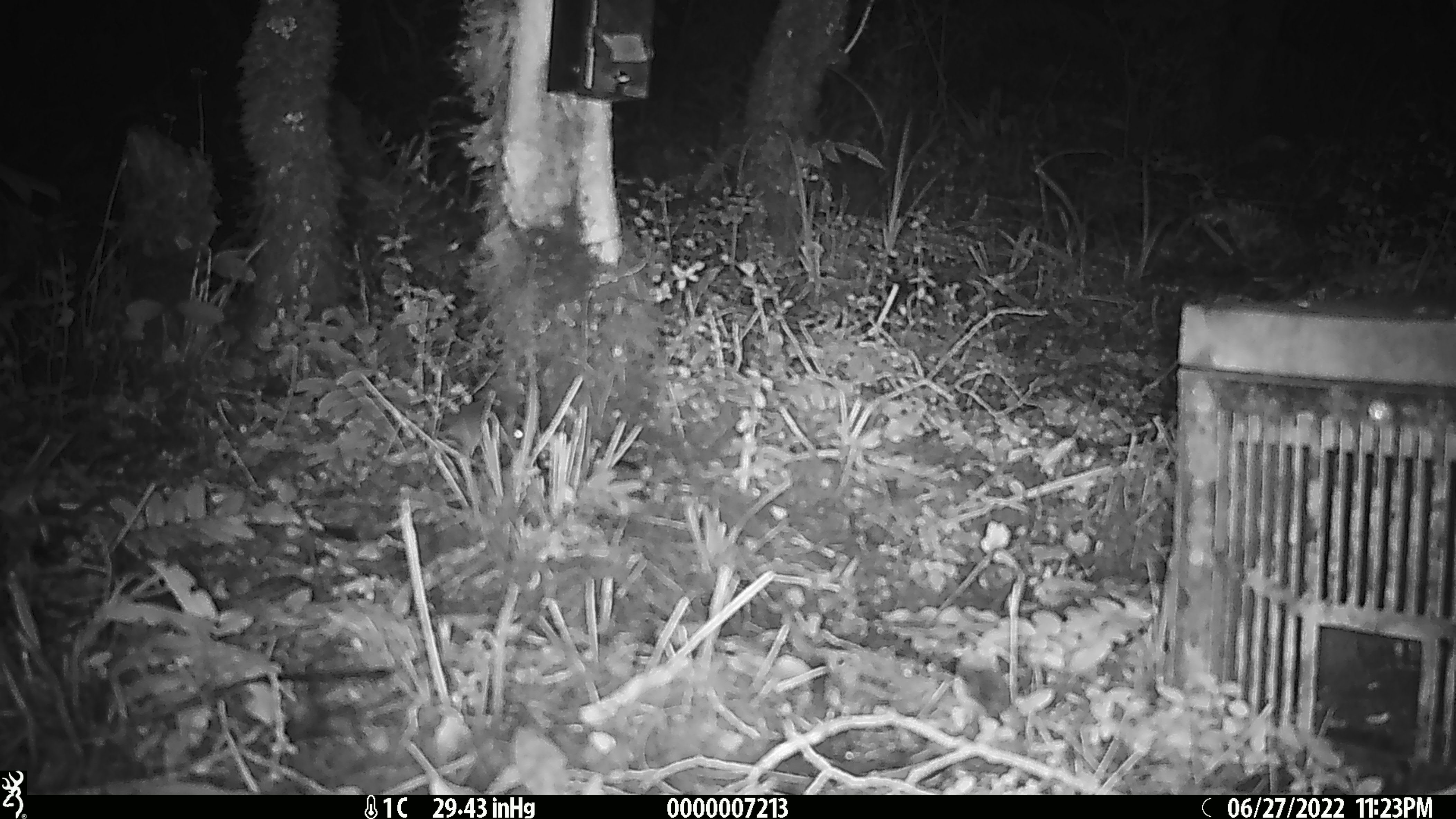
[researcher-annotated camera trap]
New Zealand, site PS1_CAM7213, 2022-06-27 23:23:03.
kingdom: Animalia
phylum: Chordata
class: Mammalia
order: Rodentia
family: Muridae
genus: Mus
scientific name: Mus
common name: mouse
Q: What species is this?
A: Mouse (Mus).